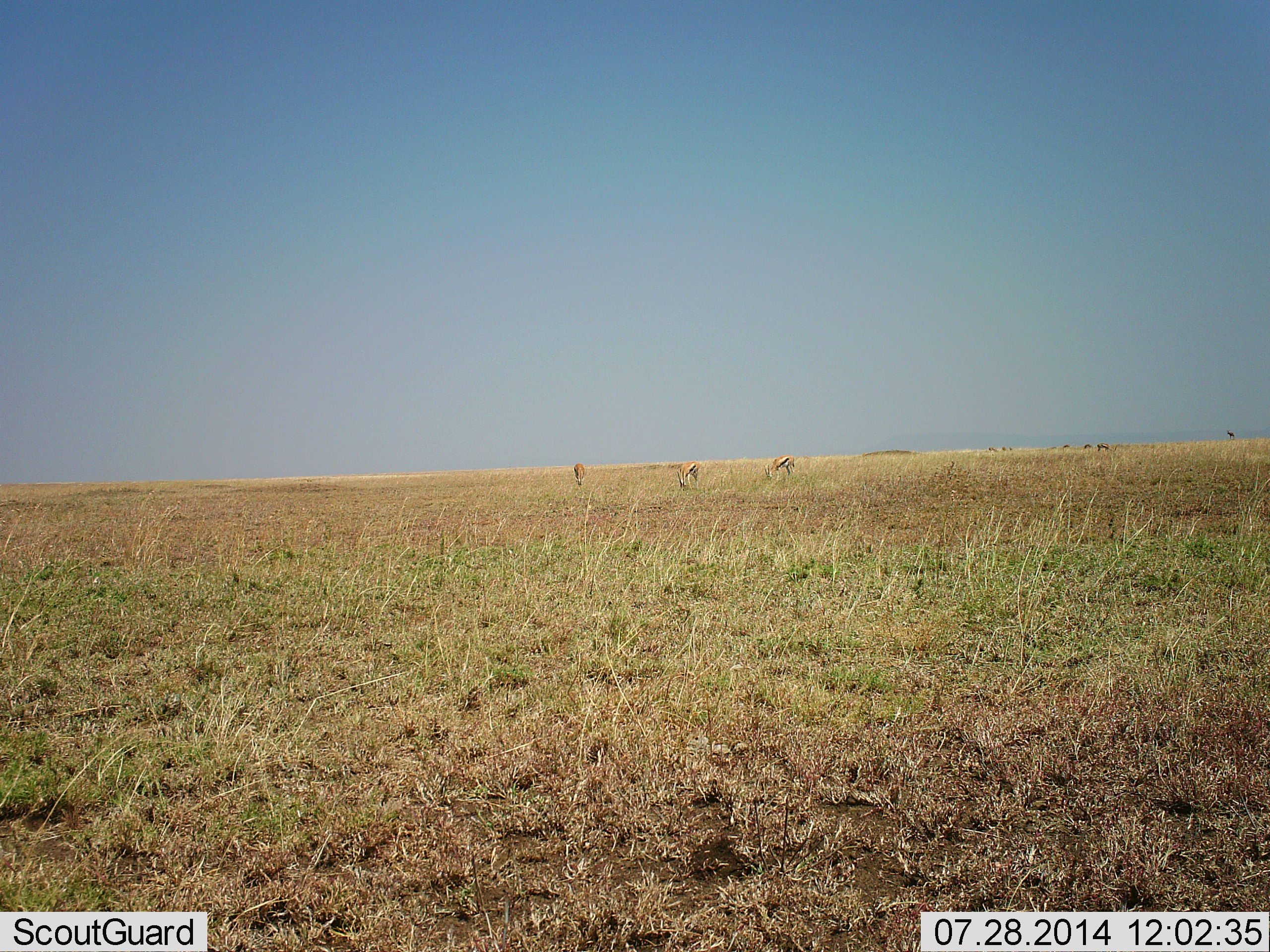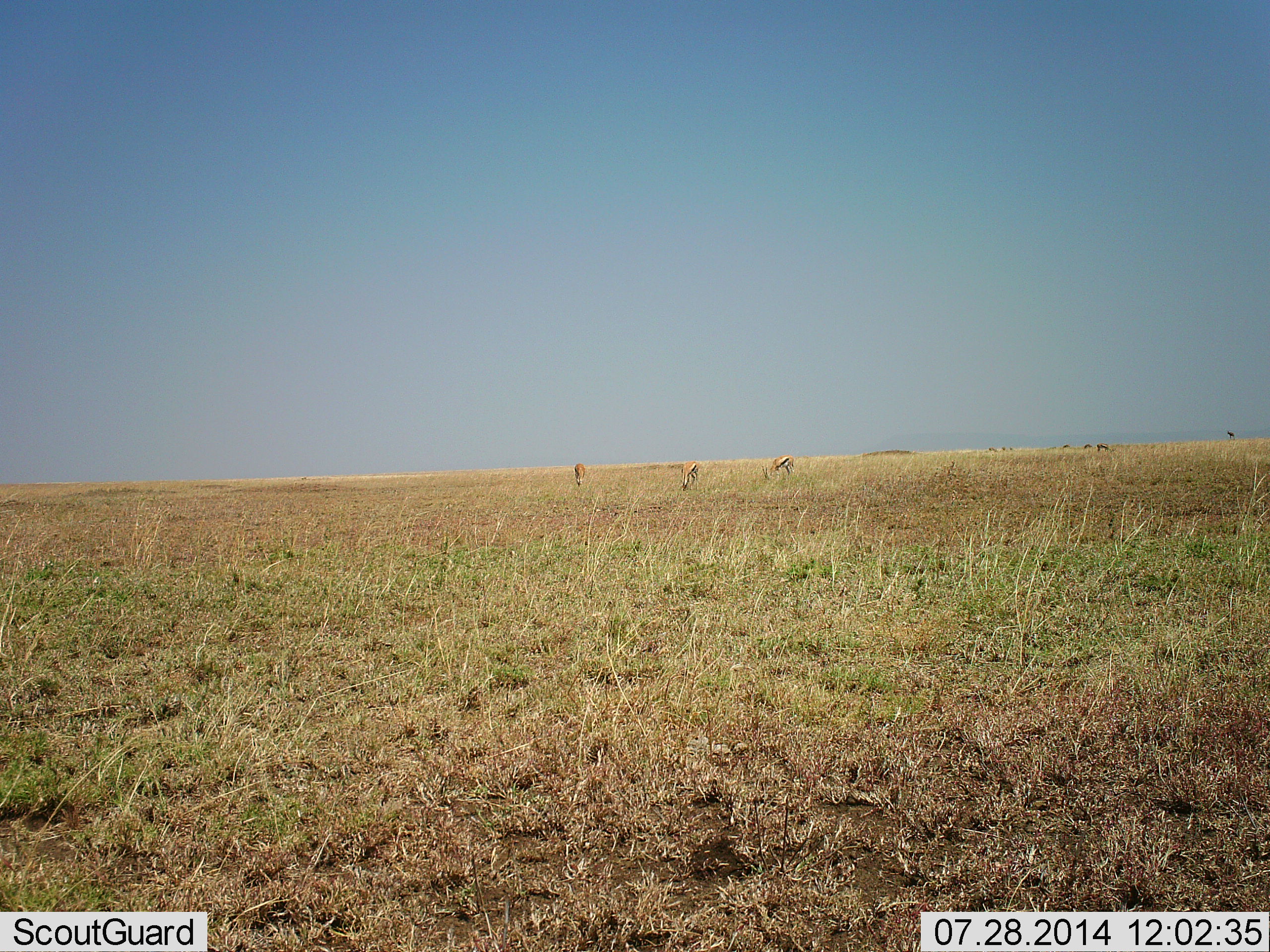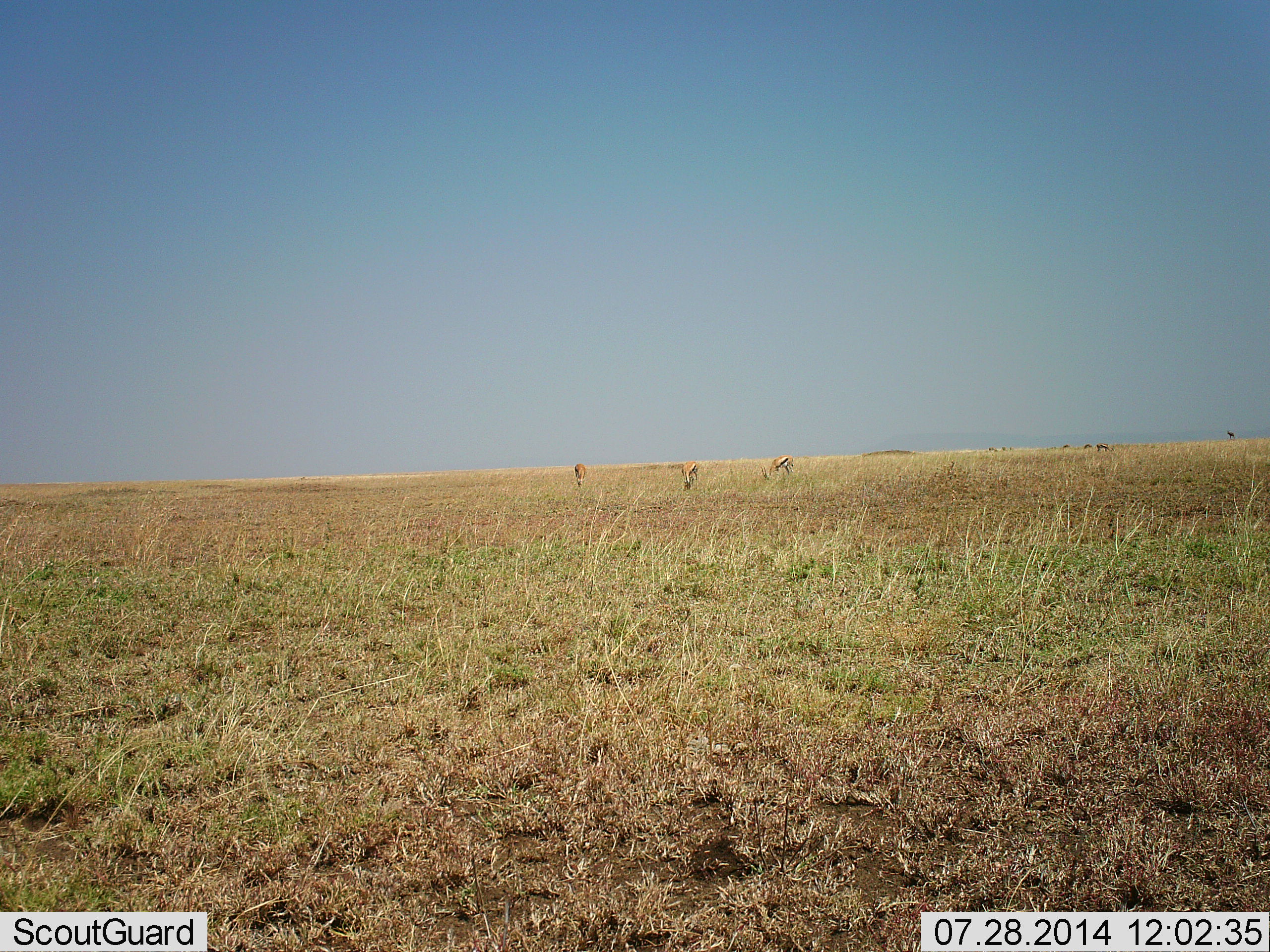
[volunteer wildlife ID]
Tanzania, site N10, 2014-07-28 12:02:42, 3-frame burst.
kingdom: Animalia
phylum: Chordata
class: Mammalia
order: Artiodactyla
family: Bovidae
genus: Eudorcas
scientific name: Eudorcas thomsonii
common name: thomson's gazelle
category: gazellethomsons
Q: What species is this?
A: Gazellethomsons (thomson's gazelle) (Eudorcas thomsonii).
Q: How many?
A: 3.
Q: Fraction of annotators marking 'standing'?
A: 17%.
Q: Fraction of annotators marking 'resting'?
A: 0%.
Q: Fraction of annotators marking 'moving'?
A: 0%.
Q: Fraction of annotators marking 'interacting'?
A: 0%.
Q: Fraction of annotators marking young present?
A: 0%.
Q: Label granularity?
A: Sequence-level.